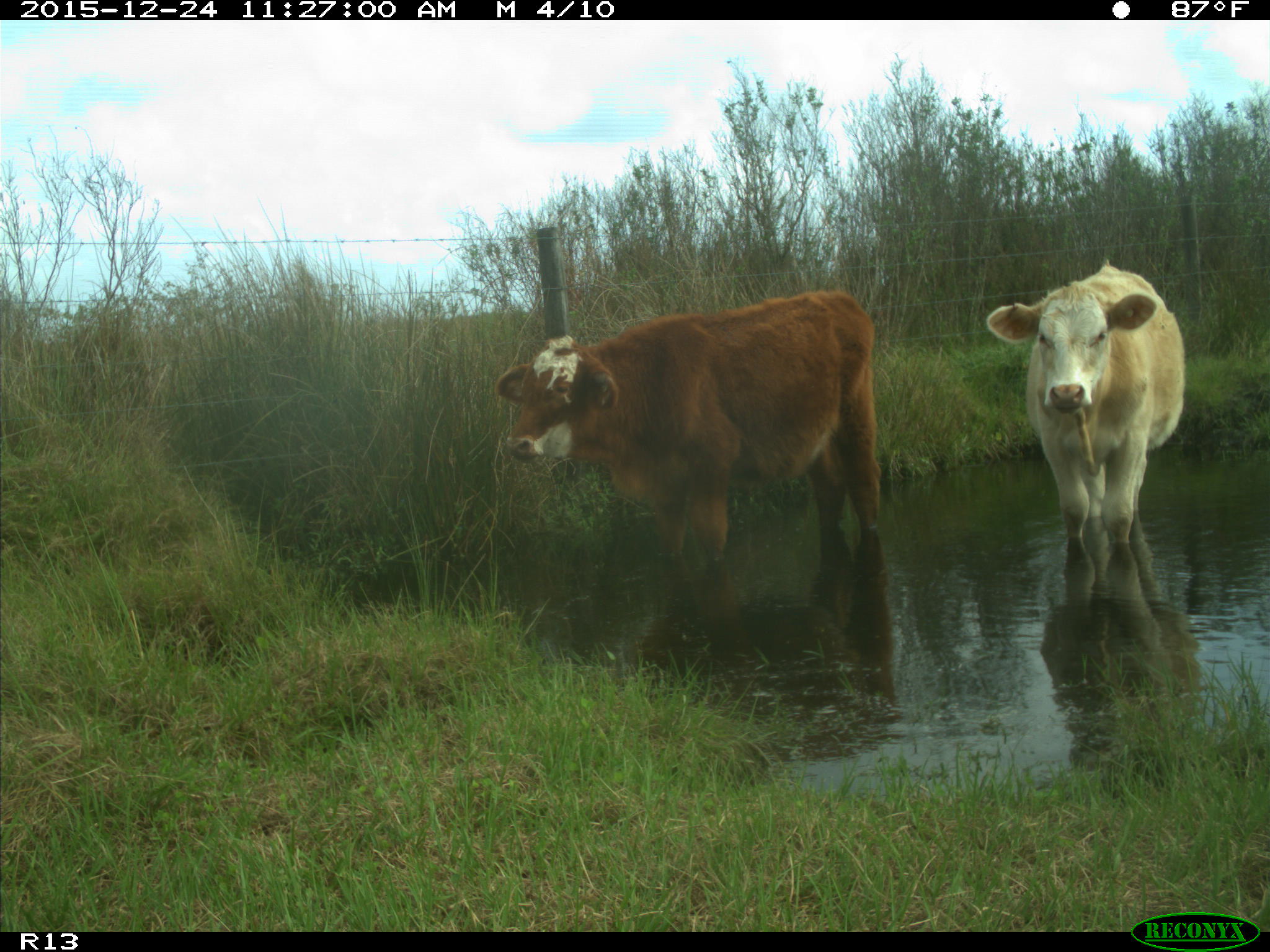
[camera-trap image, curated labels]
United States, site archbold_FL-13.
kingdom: Animalia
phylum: Chordata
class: Mammalia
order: Artiodactyla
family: Bovidae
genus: Bos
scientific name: Bos taurus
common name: domestic cow